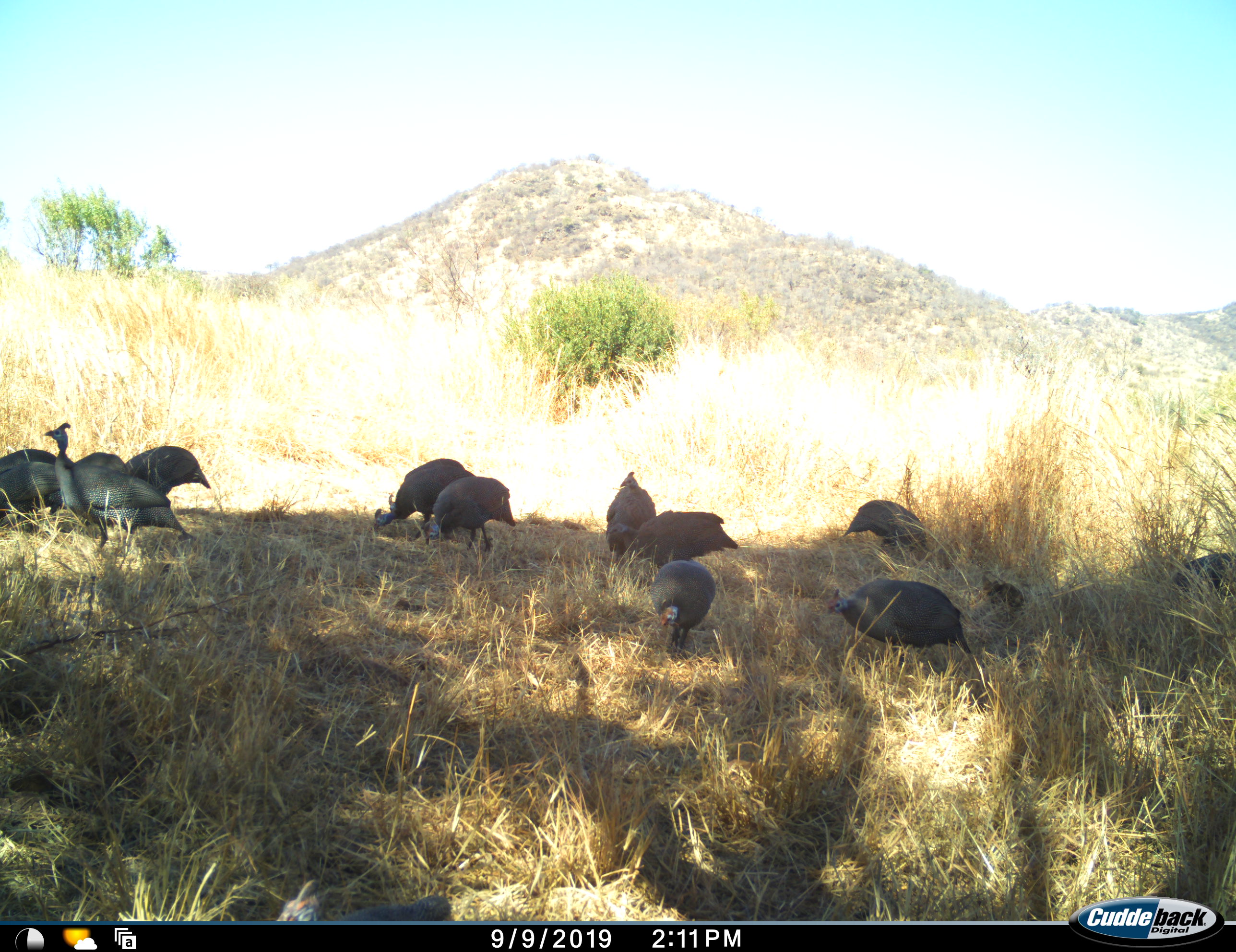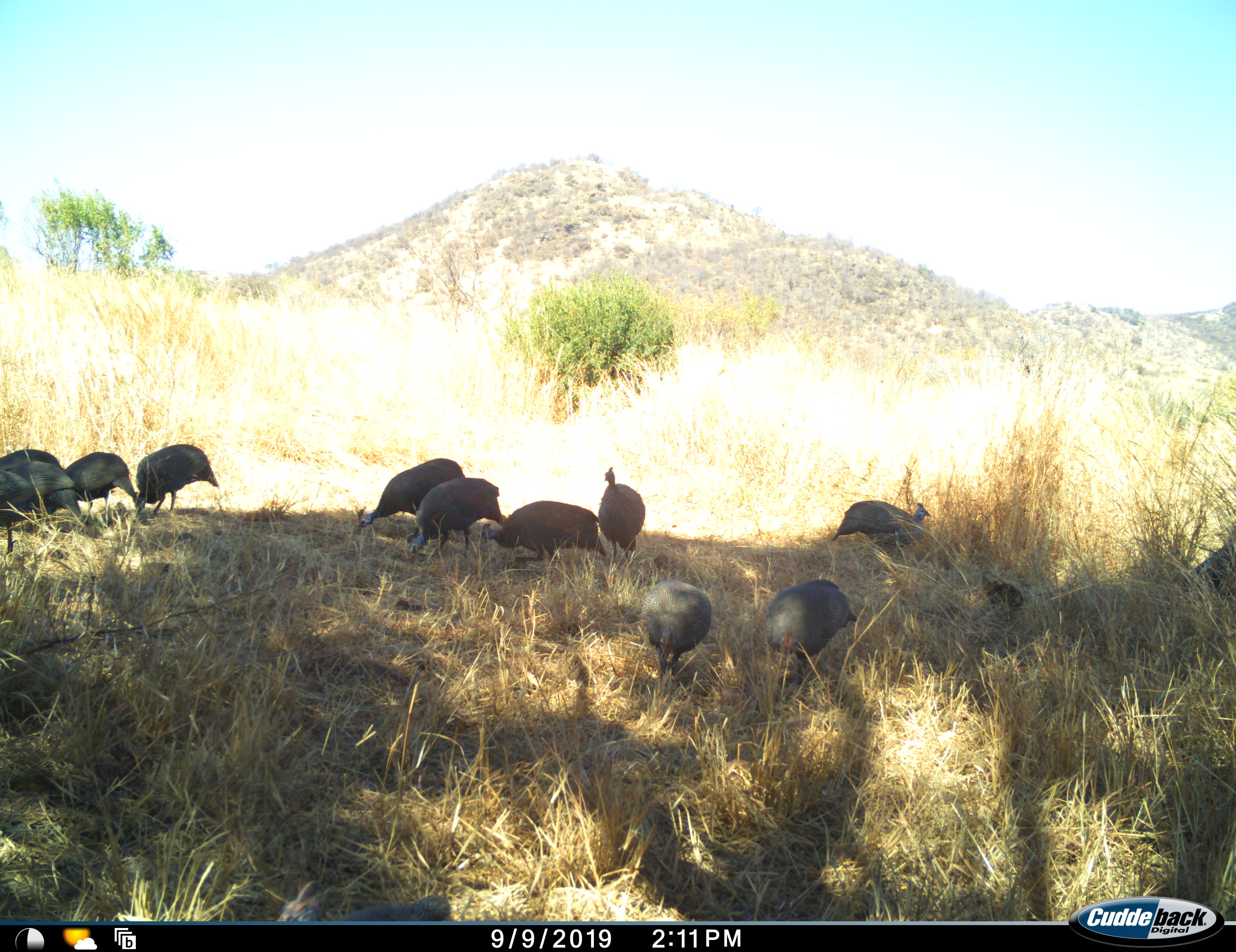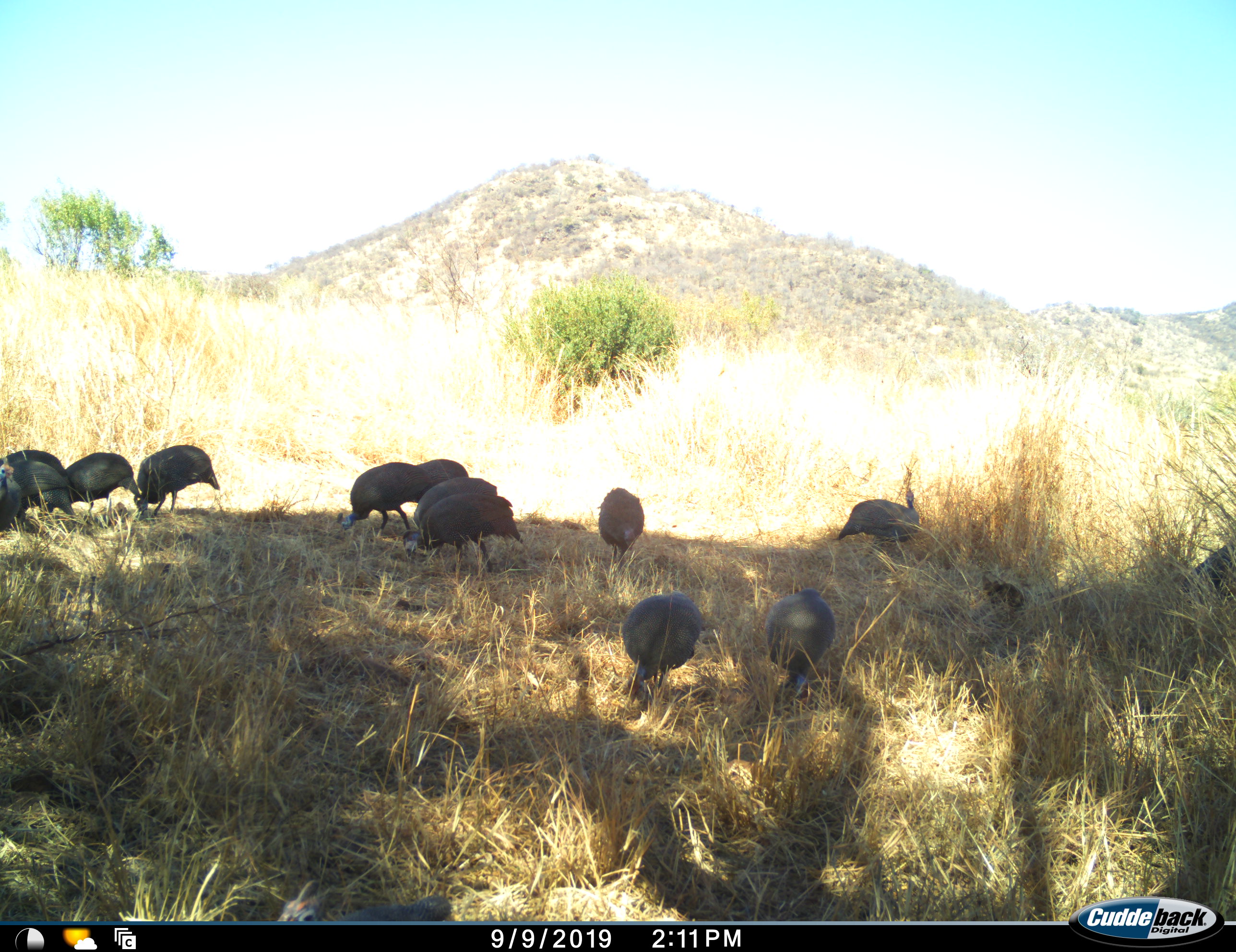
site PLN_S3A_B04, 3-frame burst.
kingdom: Animalia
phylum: Chordata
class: Aves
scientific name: Aves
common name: bird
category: birdother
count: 11-50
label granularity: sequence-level